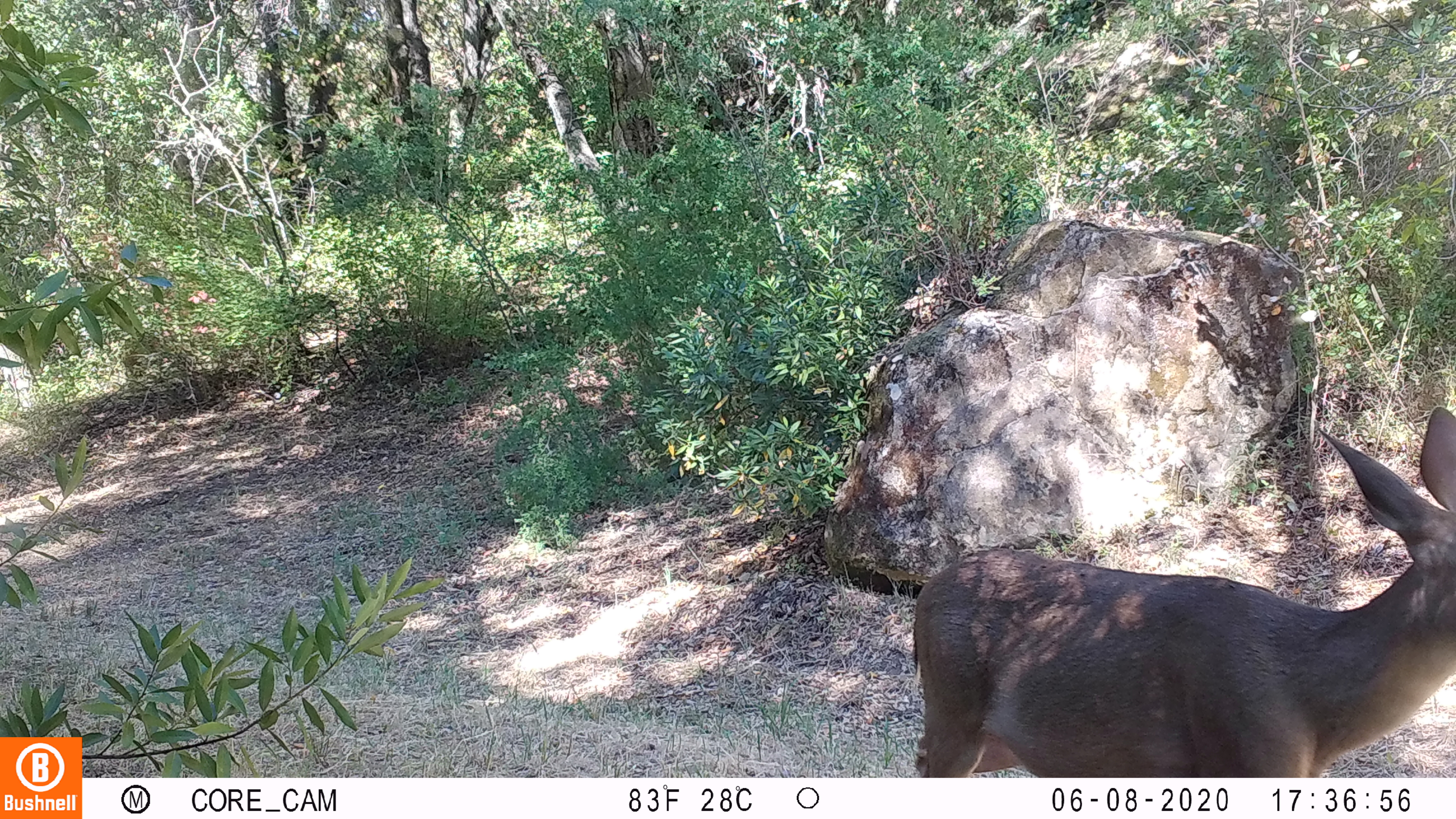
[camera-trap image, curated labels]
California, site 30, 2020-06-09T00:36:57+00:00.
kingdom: Animalia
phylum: Chordata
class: Mammalia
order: Artiodactyla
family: Cervidae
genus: Odocoileus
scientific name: Odocoileus hemionus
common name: mule deer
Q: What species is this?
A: Mule deer (Odocoileus hemionus).